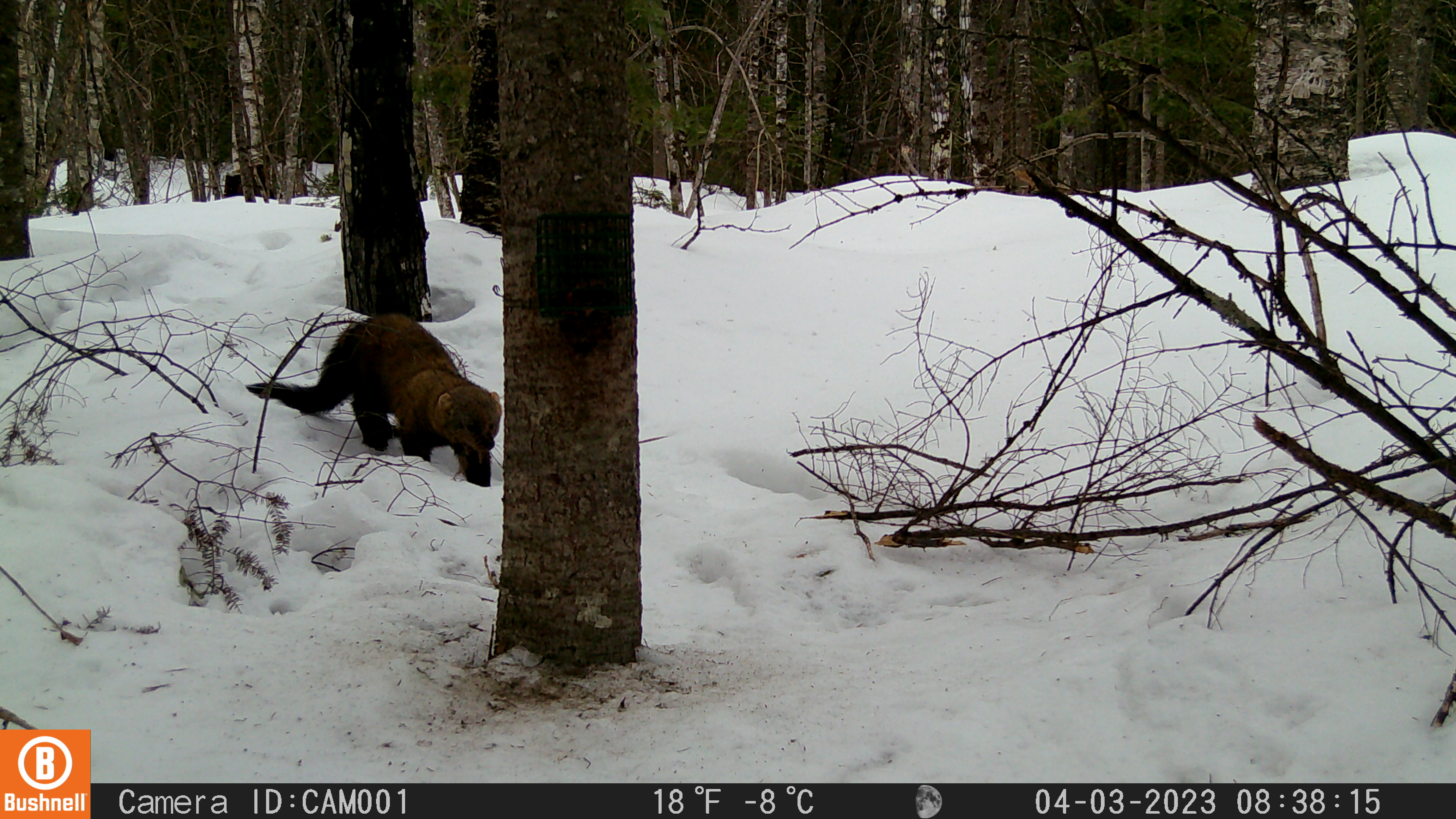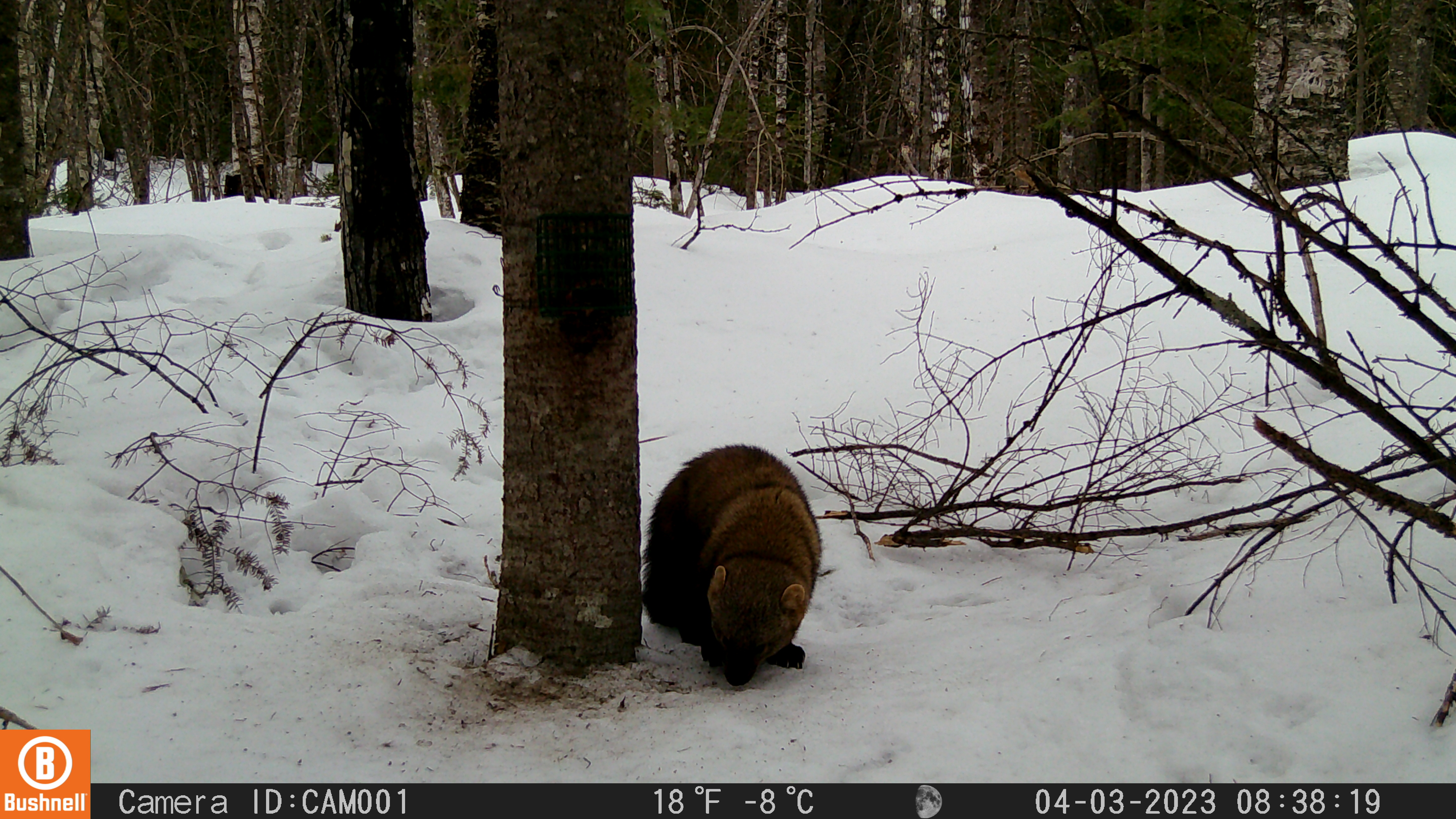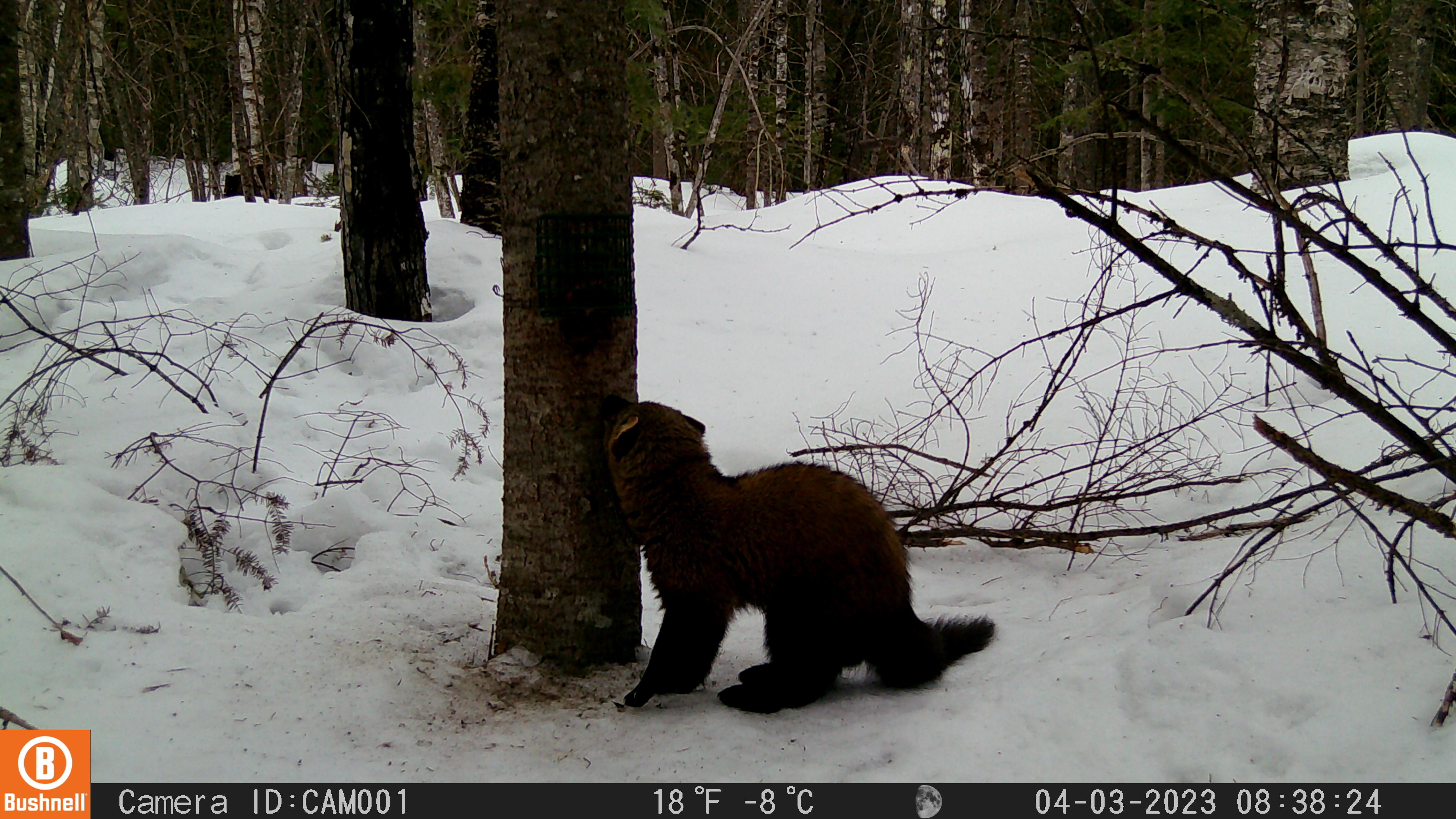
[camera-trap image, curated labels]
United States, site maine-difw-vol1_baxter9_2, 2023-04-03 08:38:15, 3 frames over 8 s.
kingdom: Animalia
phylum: Chordata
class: Mammalia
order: Carnivora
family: Mustelidae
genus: Martes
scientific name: Martes americana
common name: american marten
American marten (Martes americana).